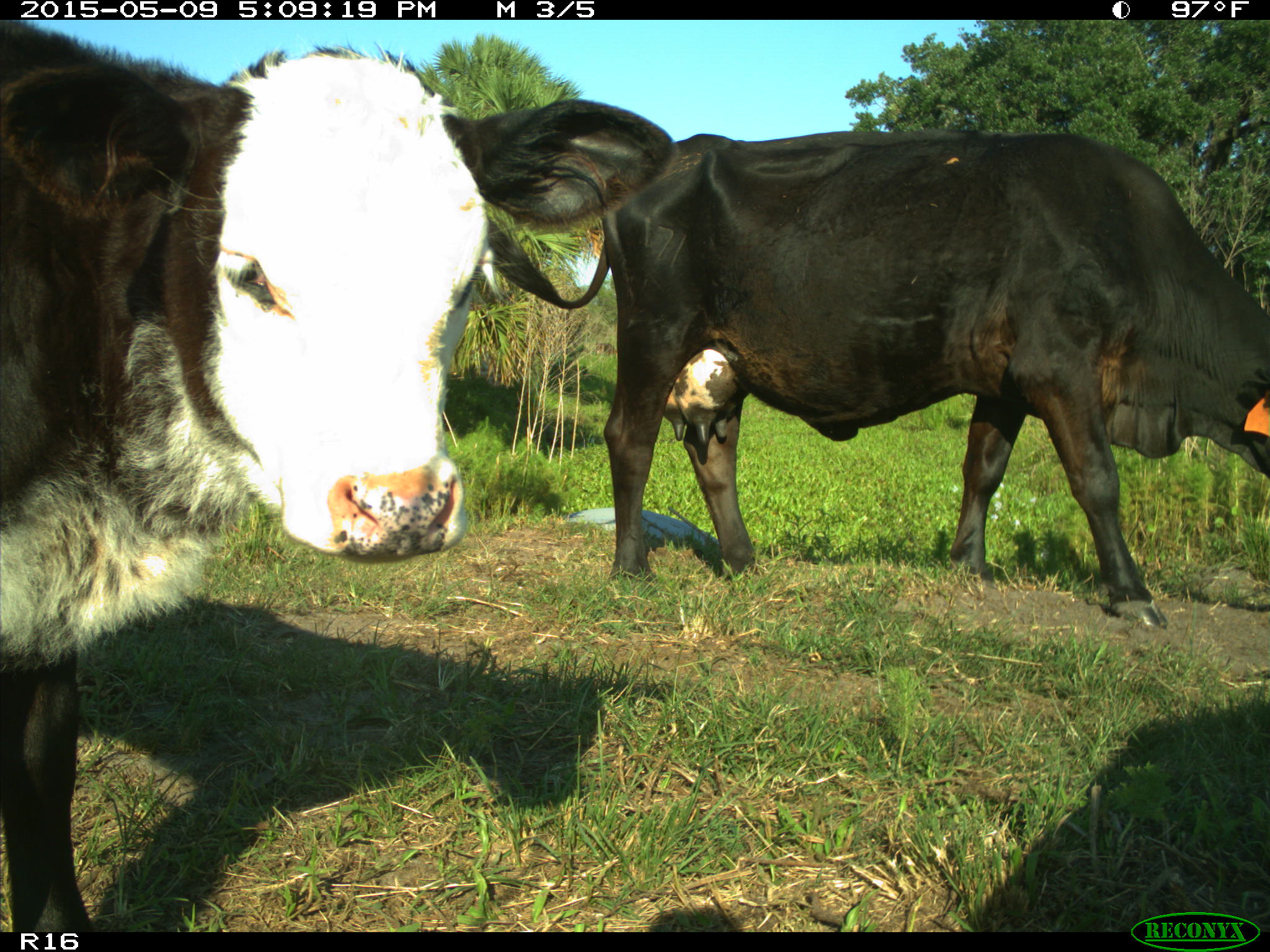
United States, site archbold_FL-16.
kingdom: Animalia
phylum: Chordata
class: Mammalia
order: Artiodactyla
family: Bovidae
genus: Bos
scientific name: Bos taurus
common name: domestic cow